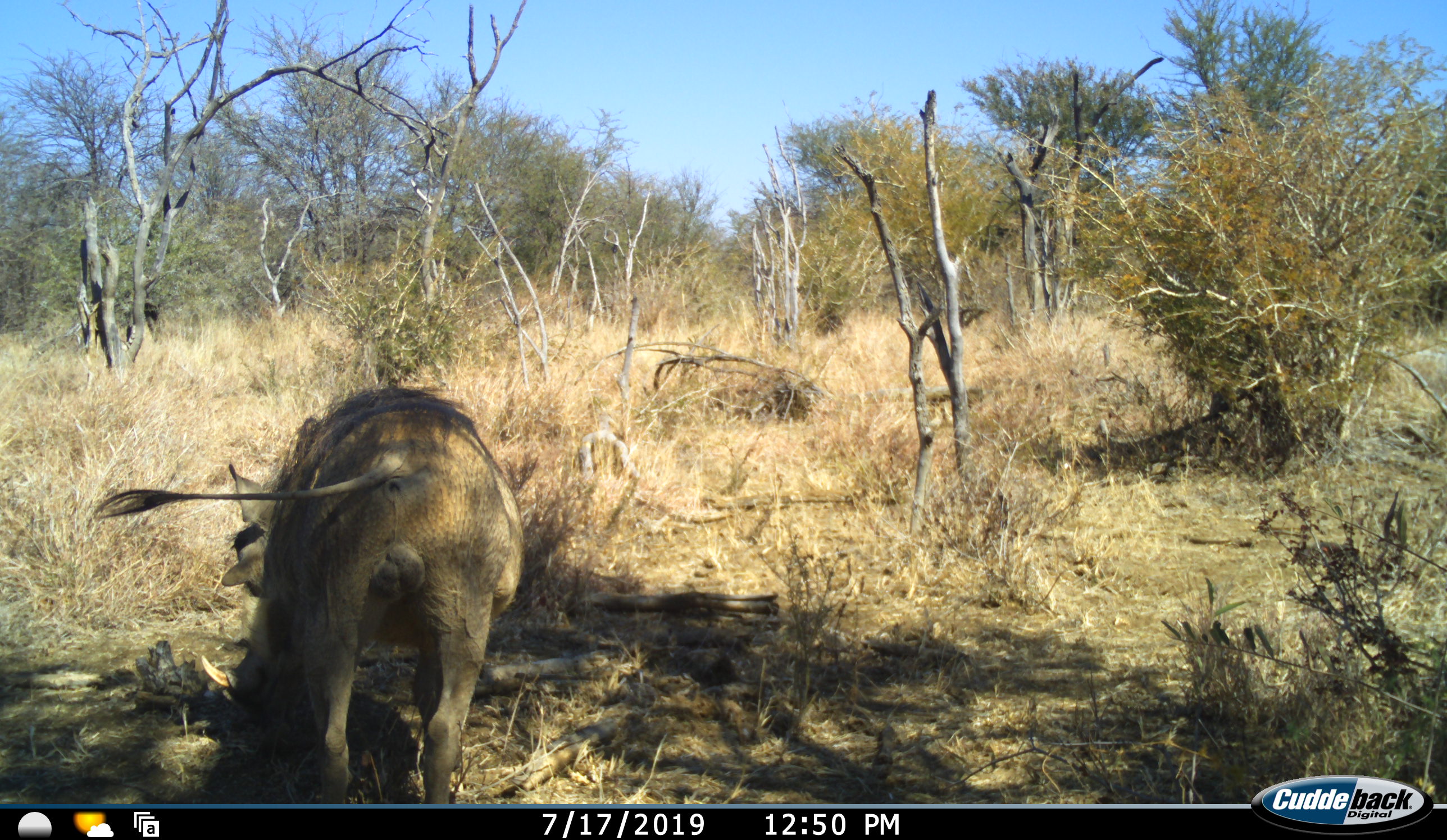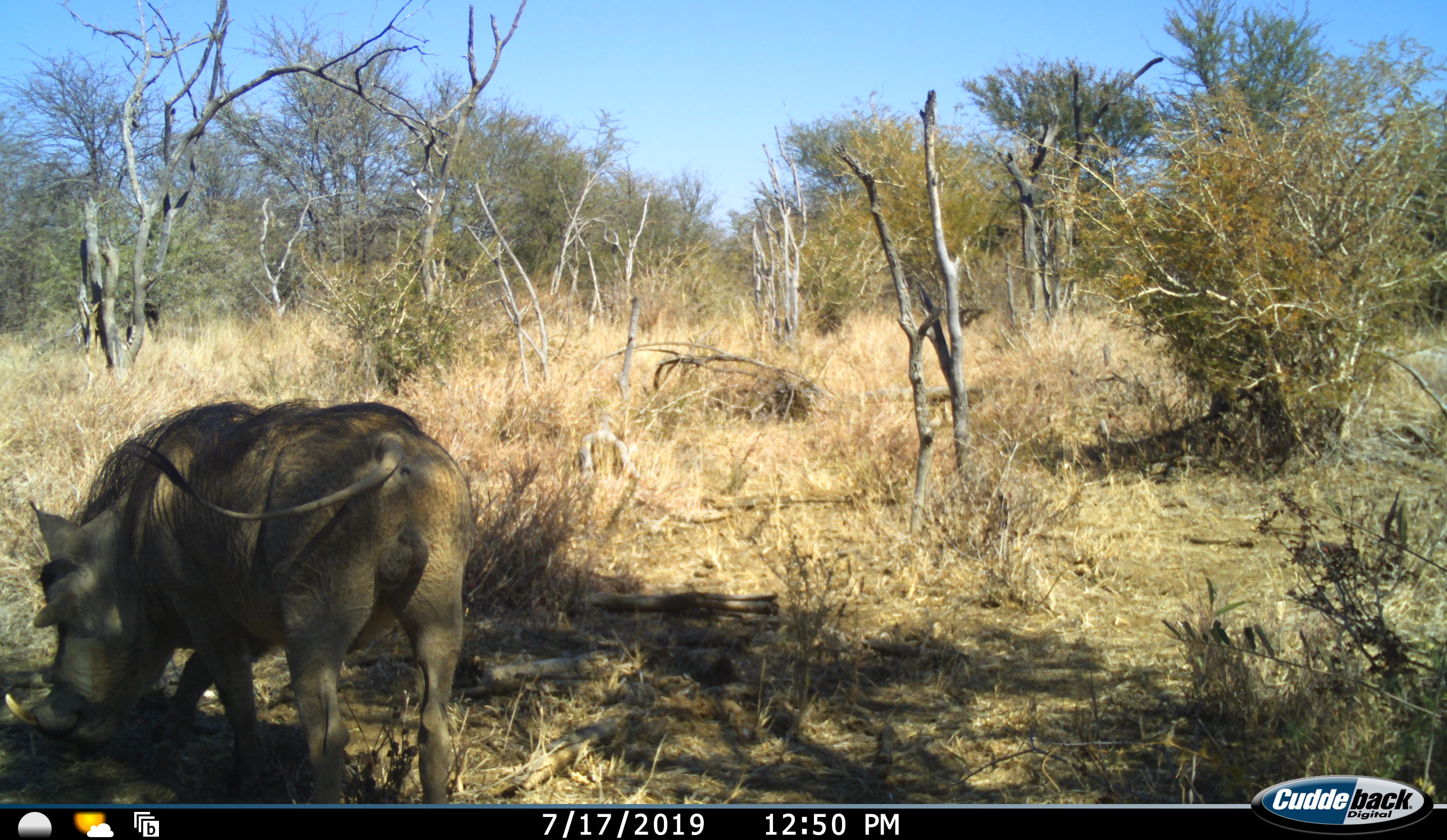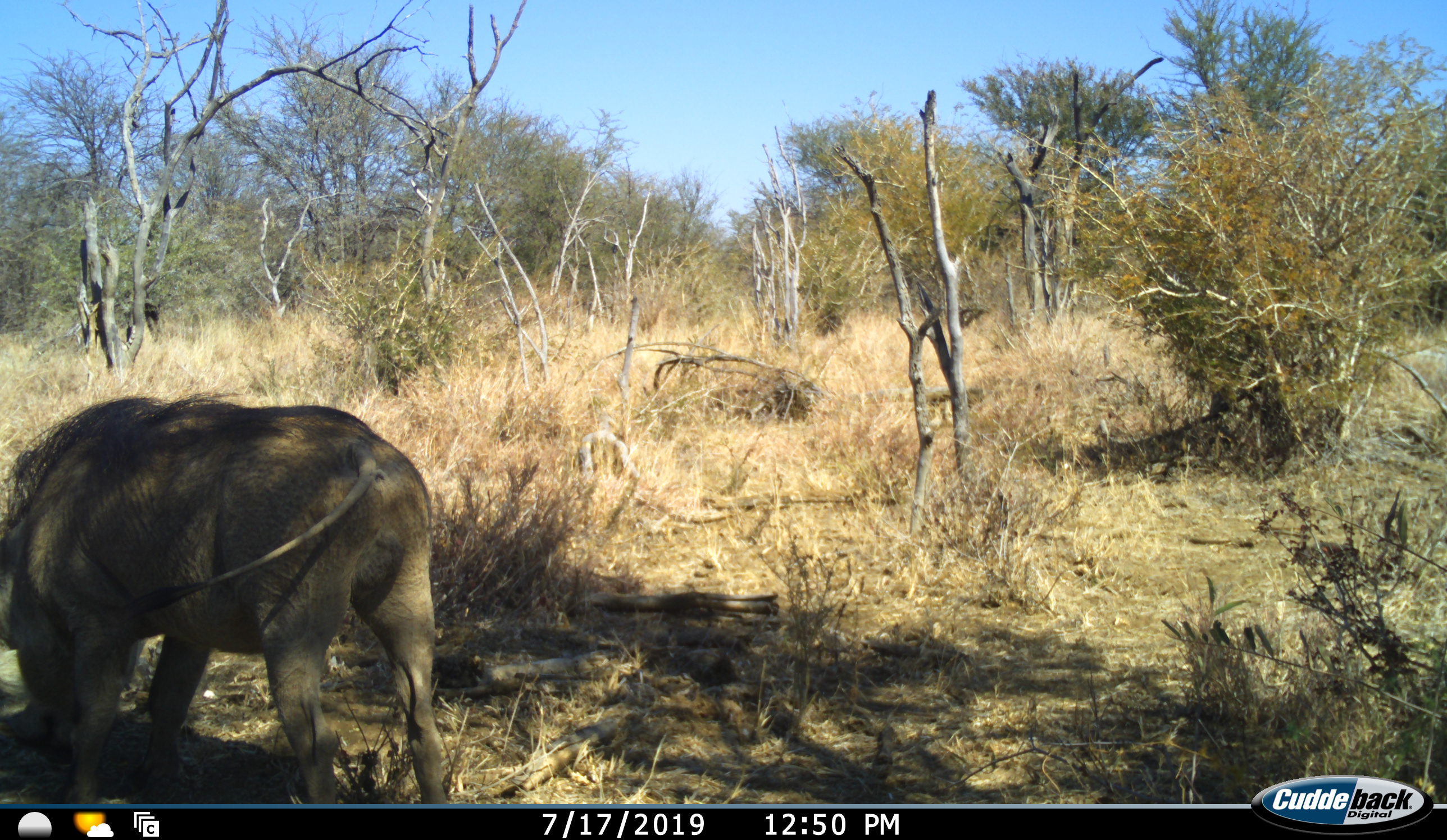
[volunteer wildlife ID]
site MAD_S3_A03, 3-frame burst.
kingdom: Animalia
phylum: Chordata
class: Mammalia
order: Artiodactyla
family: Suidae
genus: Phacochoerus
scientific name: Phacochoerus africanus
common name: warthog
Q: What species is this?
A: Warthog (Phacochoerus africanus).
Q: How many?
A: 1.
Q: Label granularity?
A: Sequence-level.